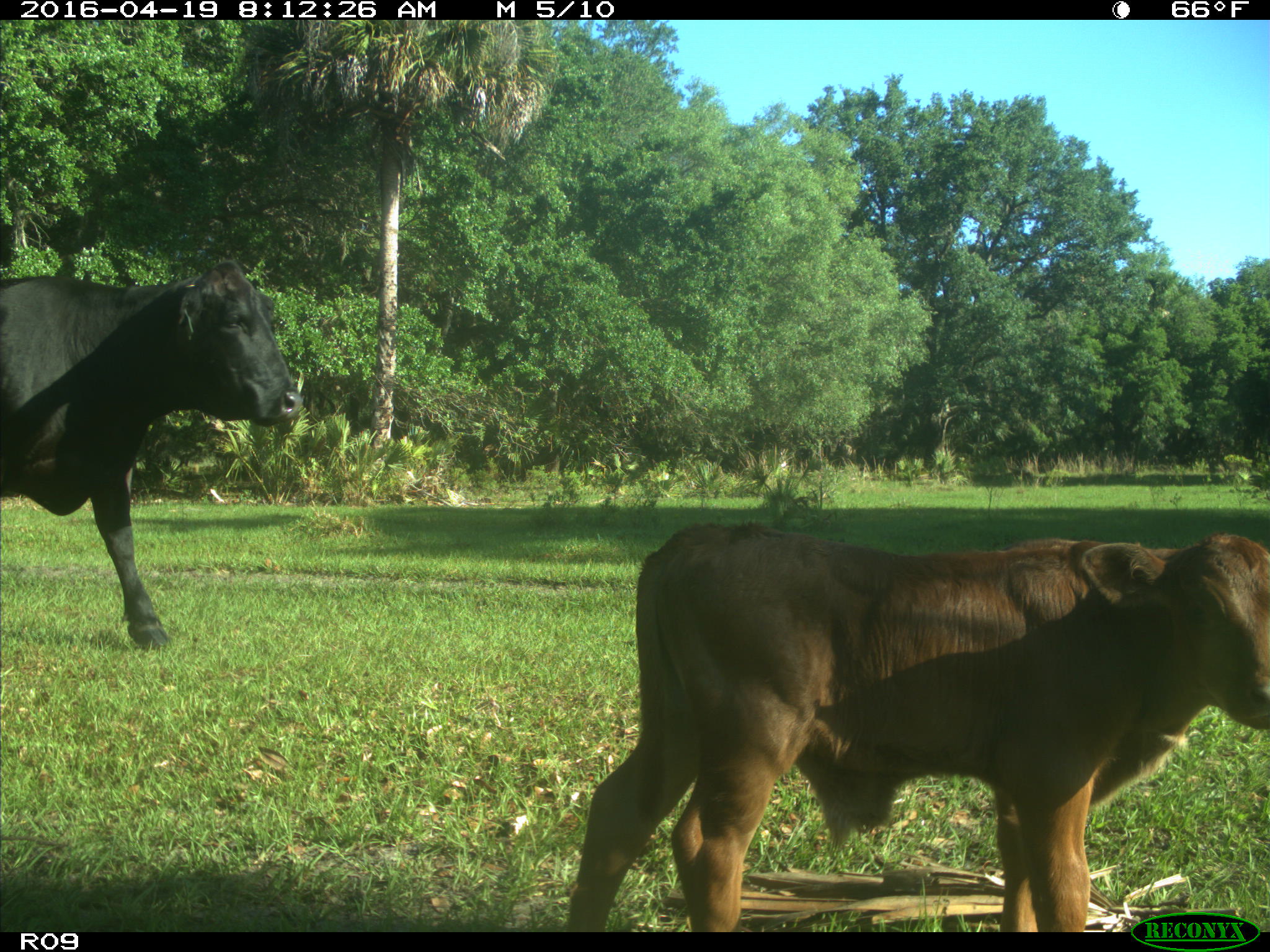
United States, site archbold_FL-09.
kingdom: Animalia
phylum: Chordata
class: Mammalia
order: Artiodactyla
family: Bovidae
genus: Bos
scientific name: Bos taurus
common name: domestic cow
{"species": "Bos taurus (domestic cow)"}